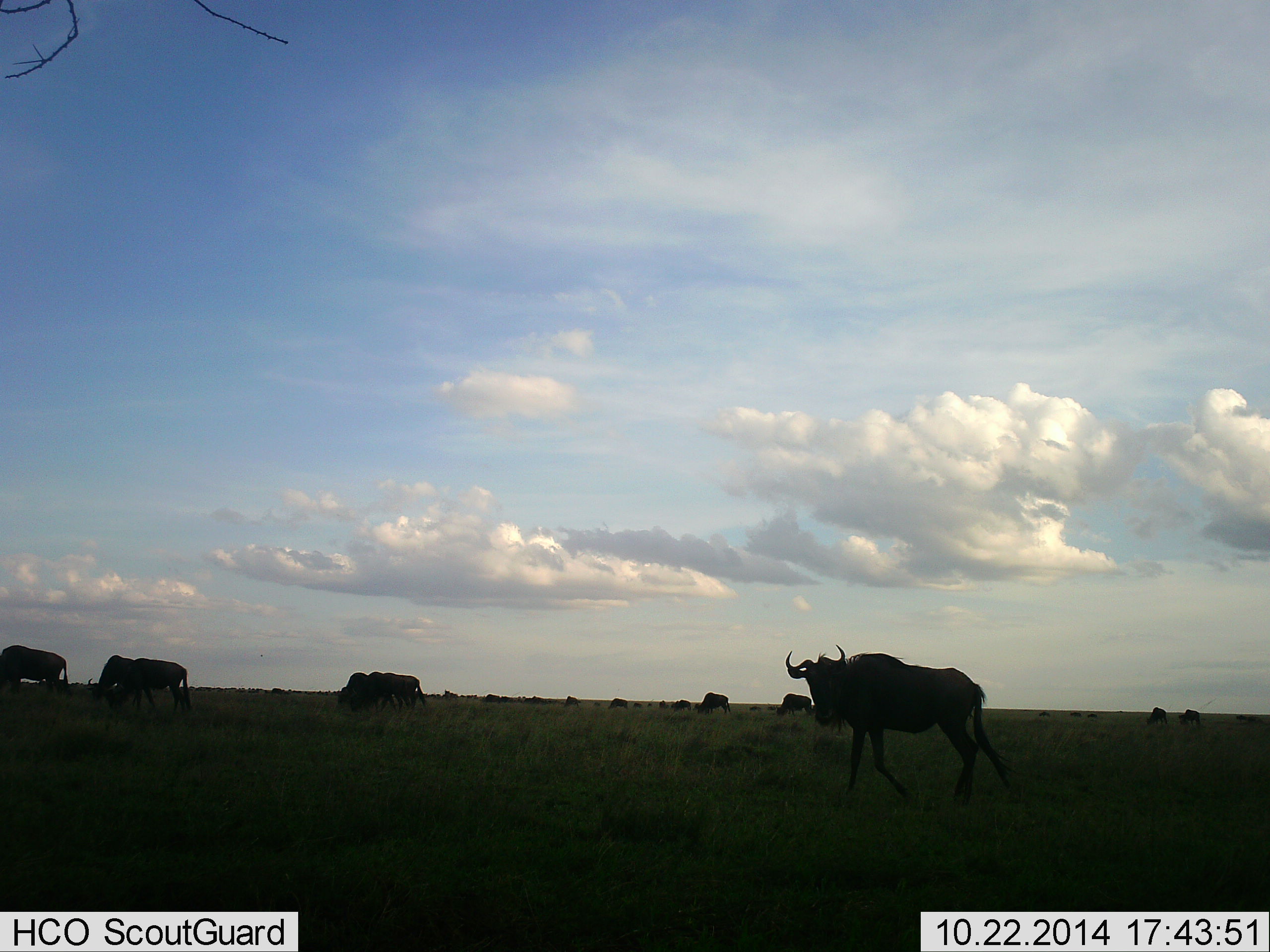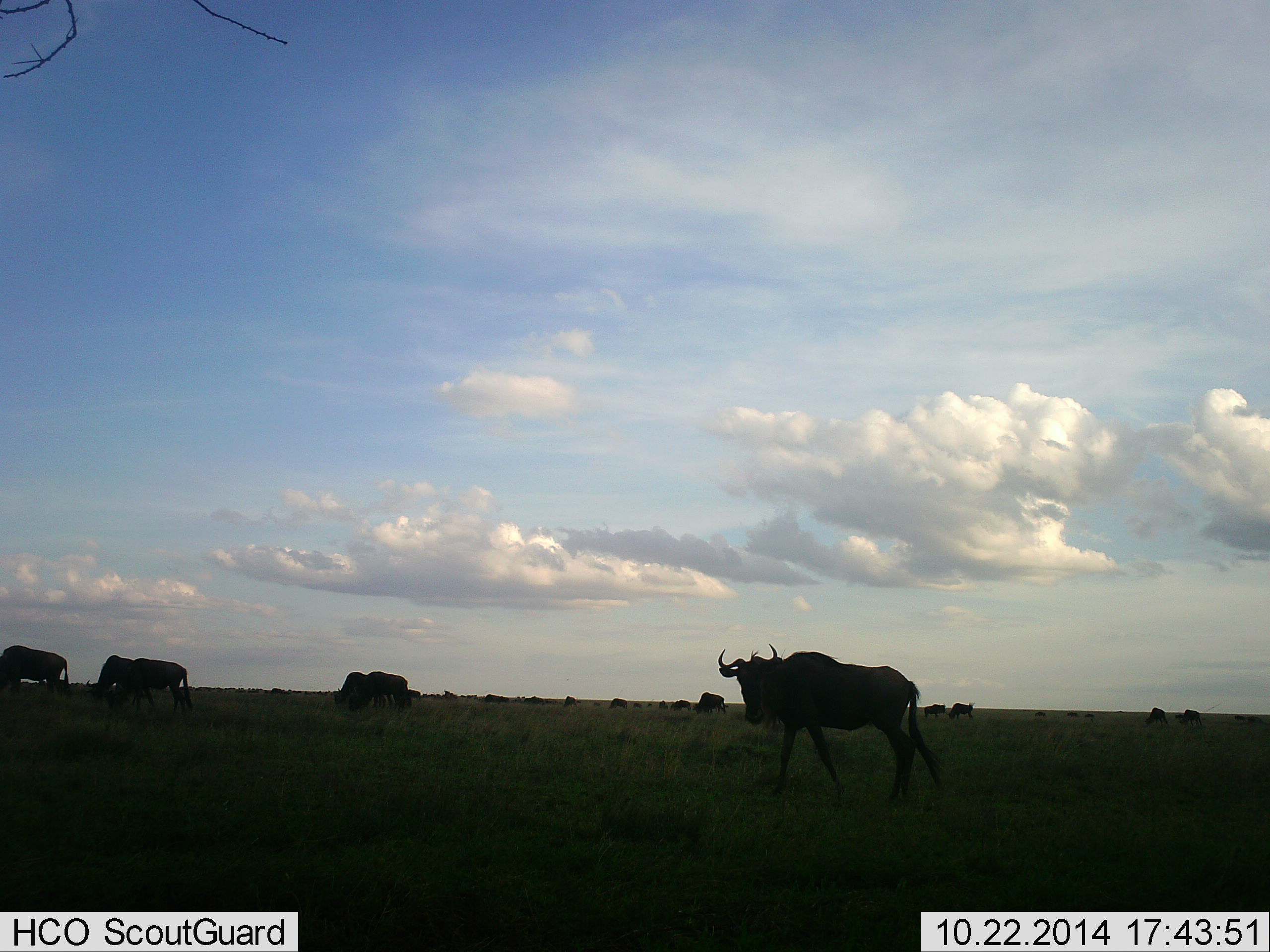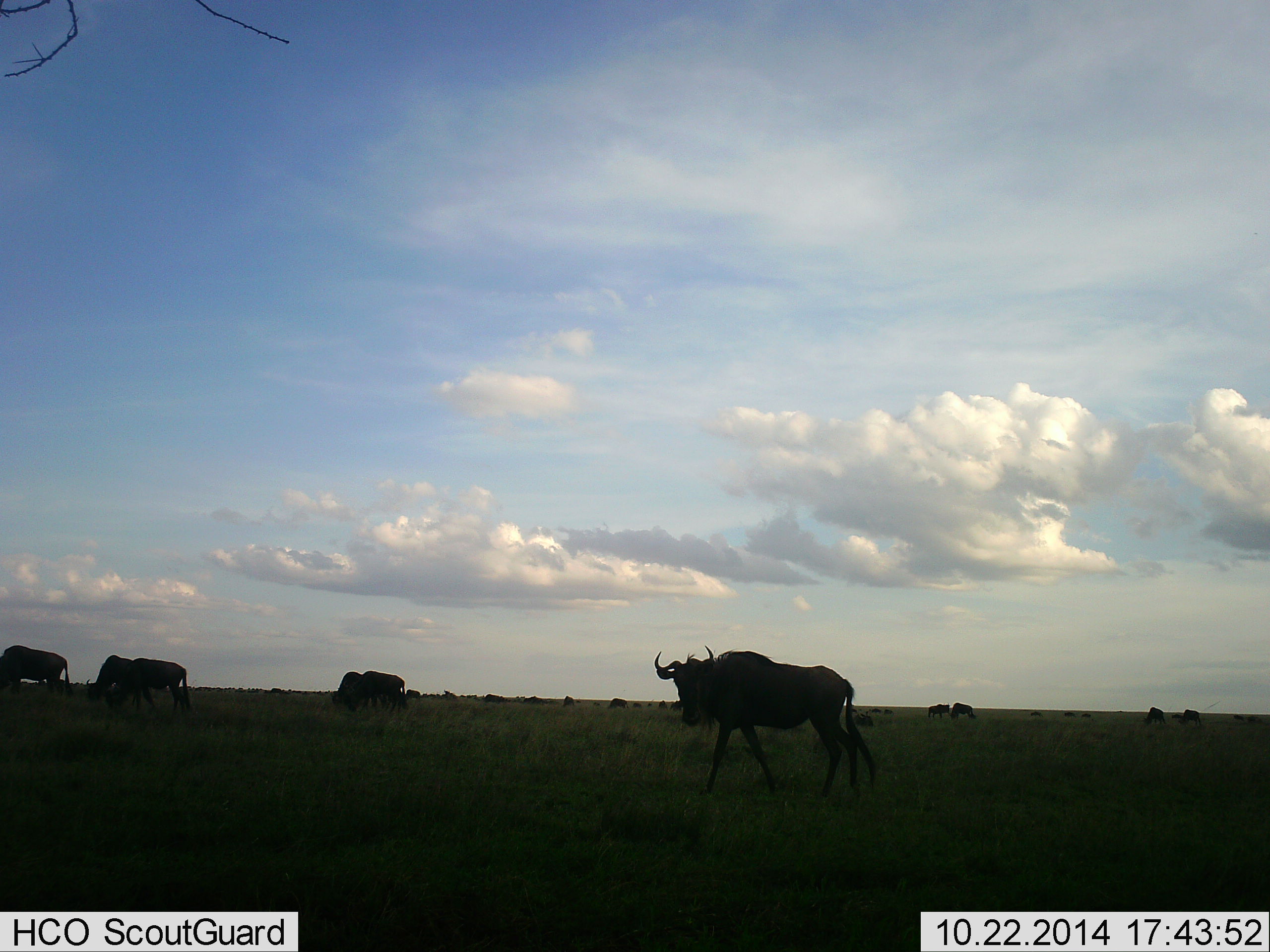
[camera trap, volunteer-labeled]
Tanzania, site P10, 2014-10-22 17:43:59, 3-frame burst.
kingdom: Animalia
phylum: Chordata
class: Mammalia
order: Artiodactyla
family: Bovidae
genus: Connochaetes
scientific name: Connochaetes taurinus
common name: blue wildebeest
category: wildebeest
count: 11-50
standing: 50%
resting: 0%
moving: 60%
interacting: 0%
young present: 0%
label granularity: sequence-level